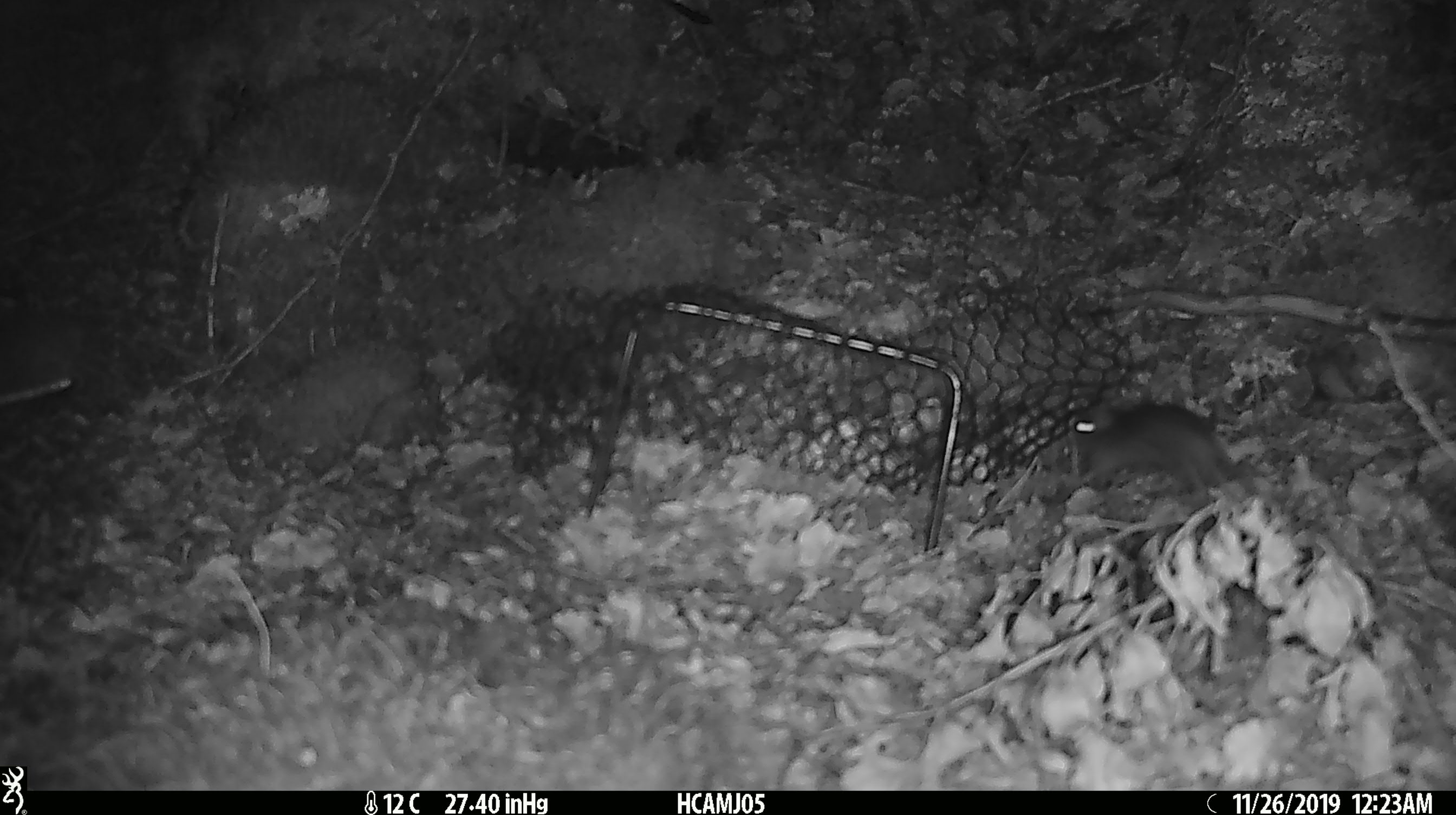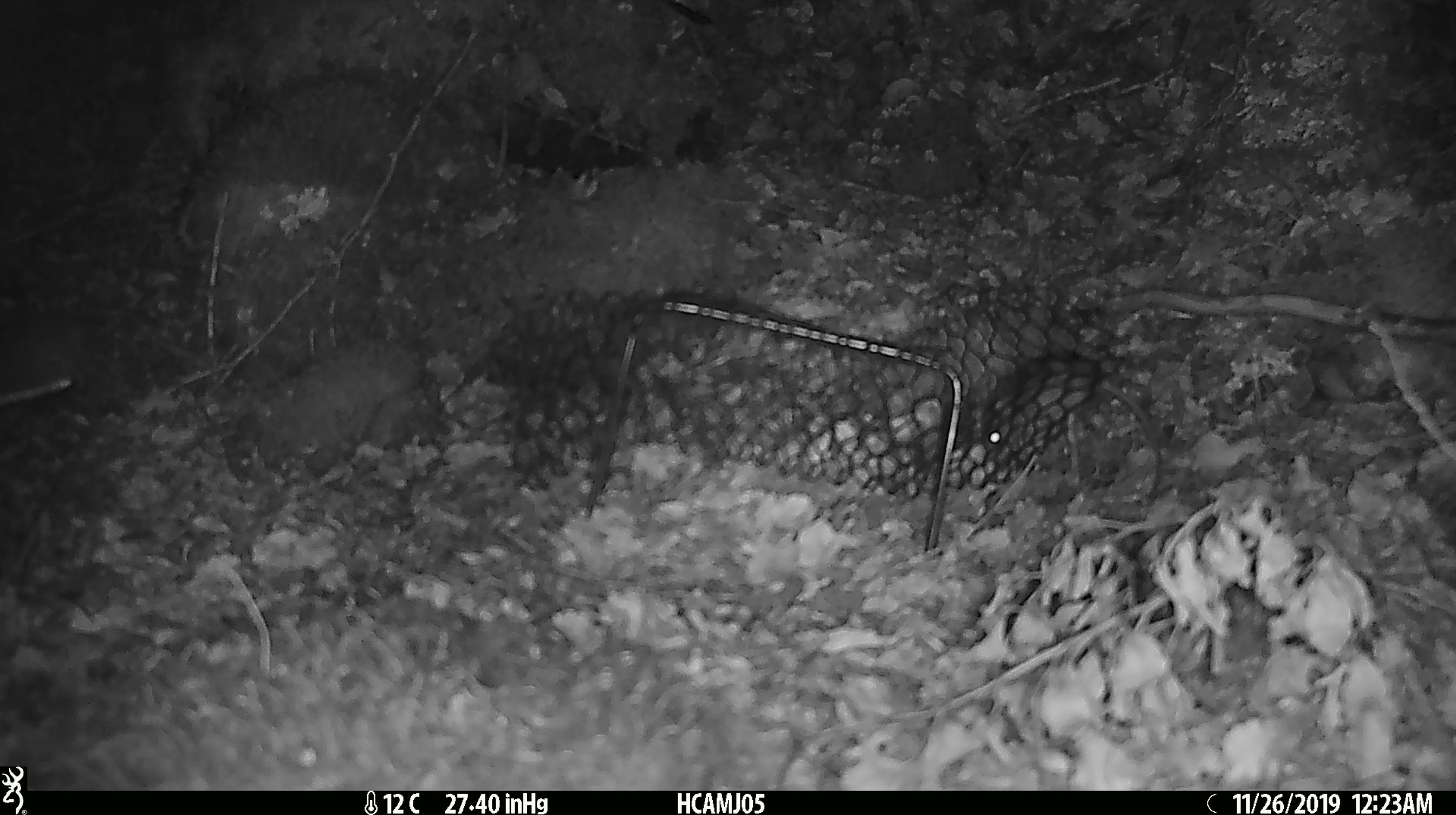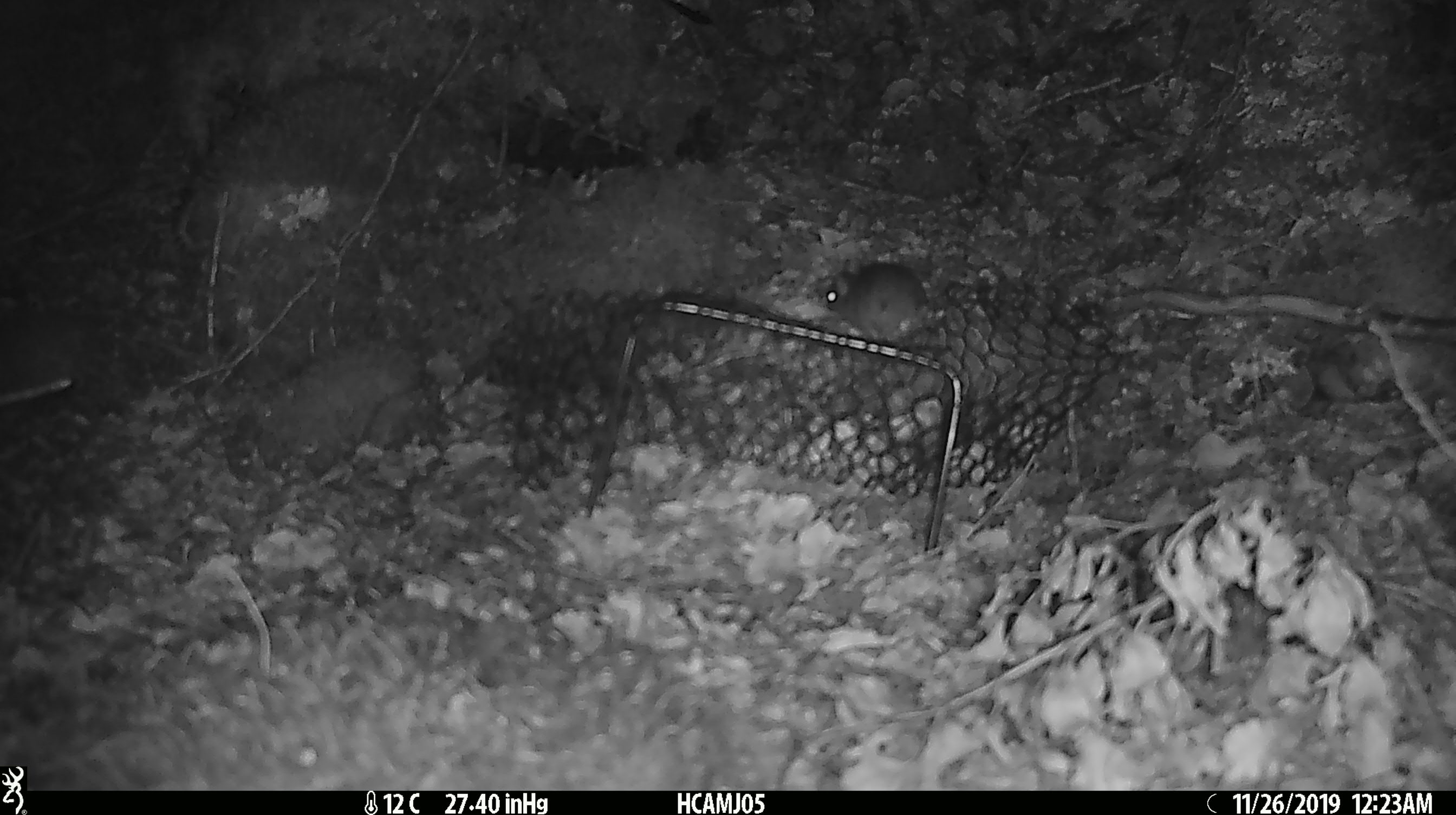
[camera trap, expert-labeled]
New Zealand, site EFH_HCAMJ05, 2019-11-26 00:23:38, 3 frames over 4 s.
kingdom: Animalia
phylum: Chordata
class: Mammalia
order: Rodentia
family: Muridae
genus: Mus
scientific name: Mus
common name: mouse